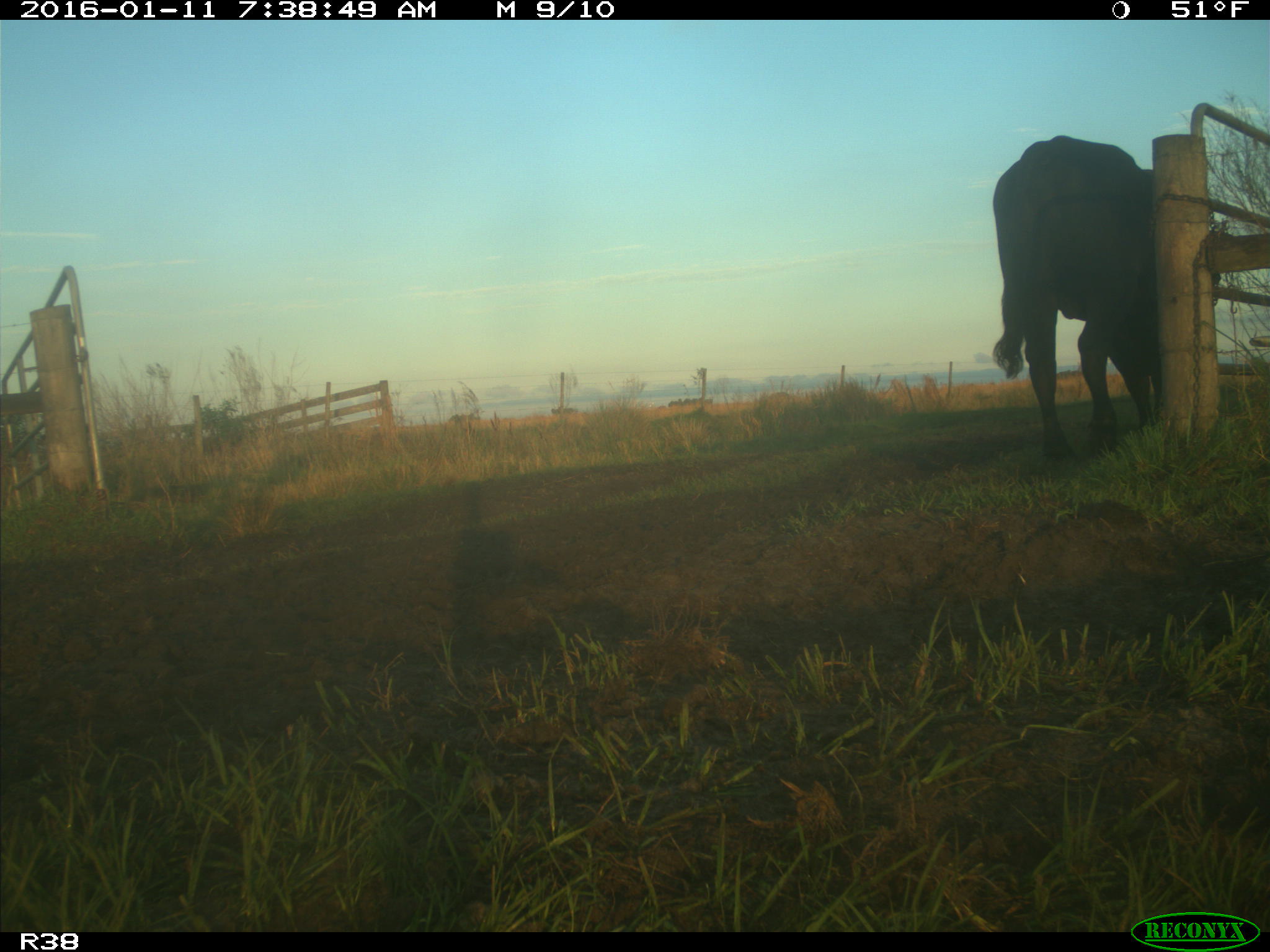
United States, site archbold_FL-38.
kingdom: Animalia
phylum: Chordata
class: Mammalia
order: Artiodactyla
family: Bovidae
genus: Bos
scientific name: Bos taurus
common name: domestic cow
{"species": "Bos taurus (domestic cow)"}